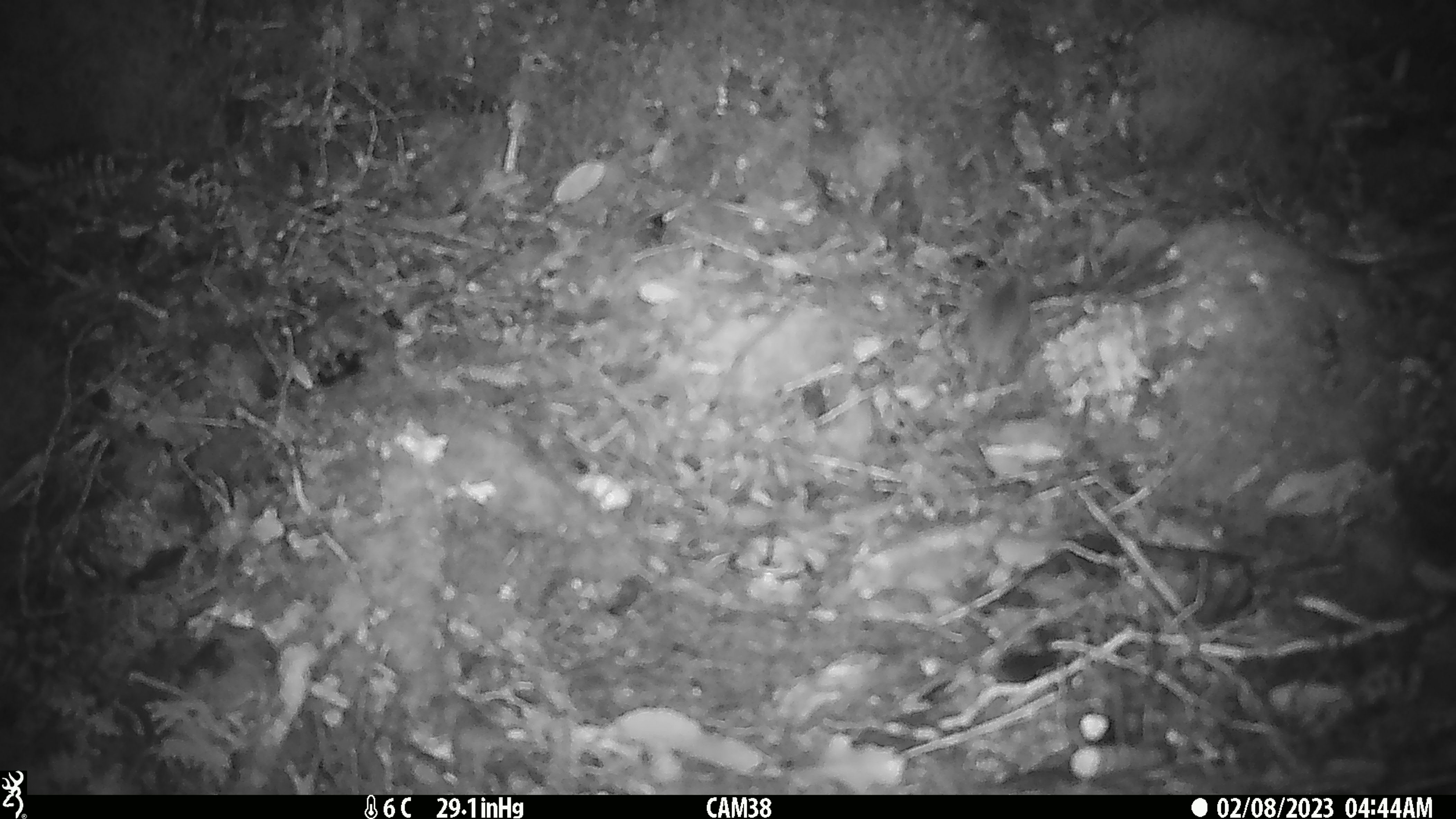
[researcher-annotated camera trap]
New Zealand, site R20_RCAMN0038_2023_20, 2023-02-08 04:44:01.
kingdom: Animalia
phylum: Chordata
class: Mammalia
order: Rodentia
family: Muridae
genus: Mus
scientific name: Mus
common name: mouse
Mouse (Mus).